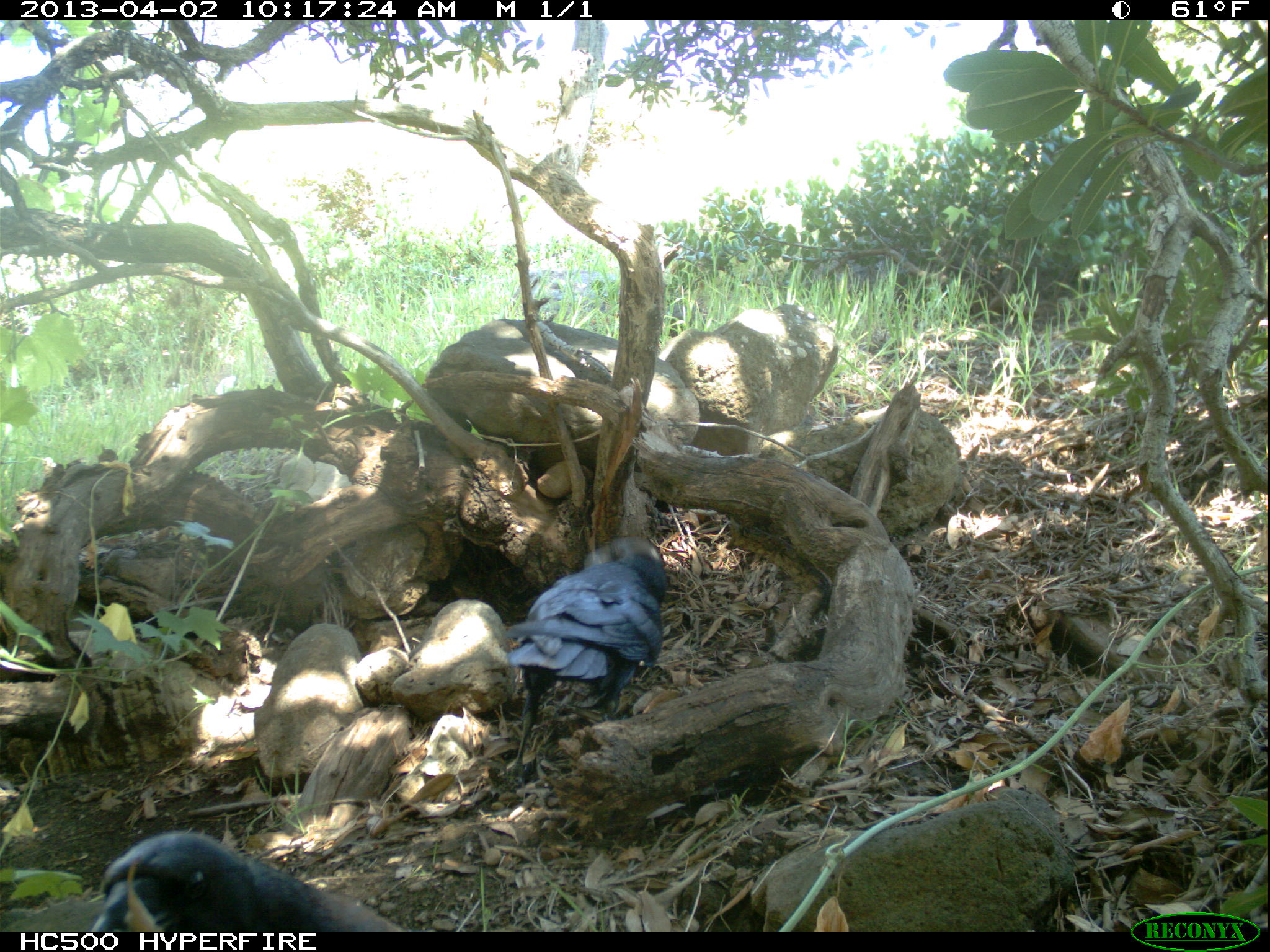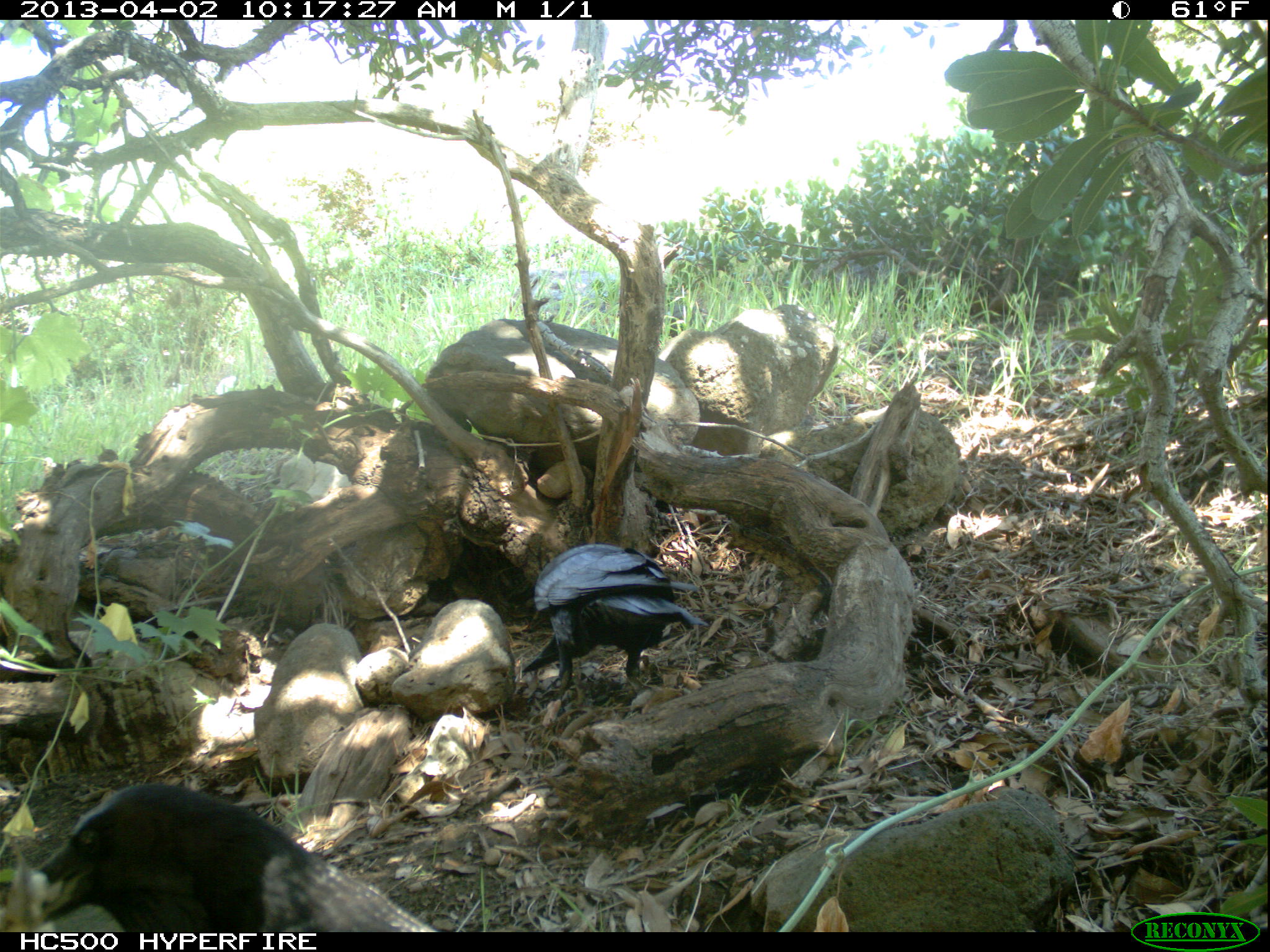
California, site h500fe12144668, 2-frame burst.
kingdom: Animalia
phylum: Chordata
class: Aves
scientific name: Aves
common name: bird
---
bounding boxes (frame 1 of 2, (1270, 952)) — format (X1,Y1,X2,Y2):
bird: (497,536,667,788); (58,831,407,932)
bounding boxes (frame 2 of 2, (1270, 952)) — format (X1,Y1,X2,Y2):
bird: (34,780,443,931); (522,543,709,710)